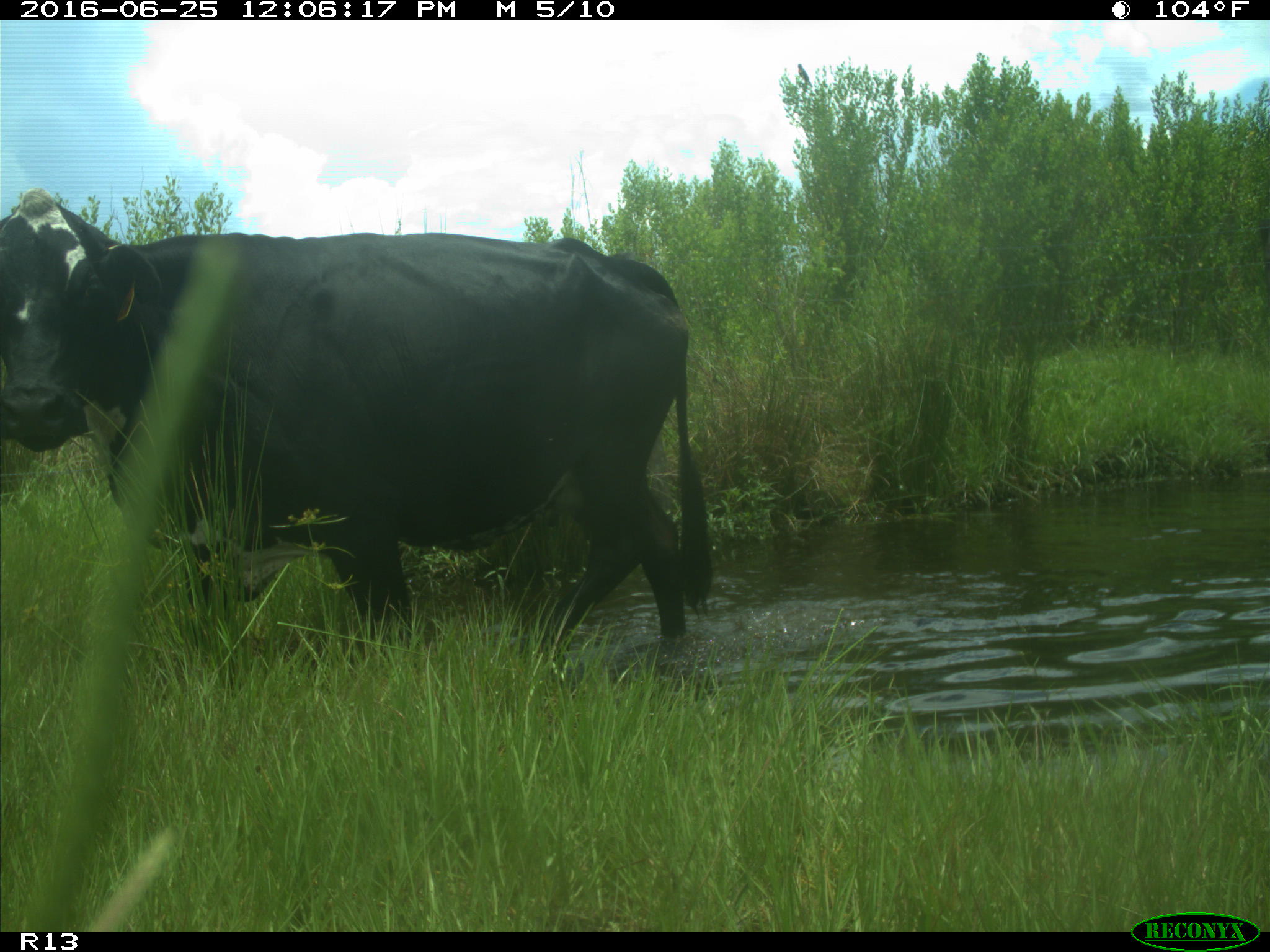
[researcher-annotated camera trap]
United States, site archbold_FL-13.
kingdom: Animalia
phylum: Chordata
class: Mammalia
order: Artiodactyla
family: Bovidae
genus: Bos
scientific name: Bos taurus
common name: domestic cow